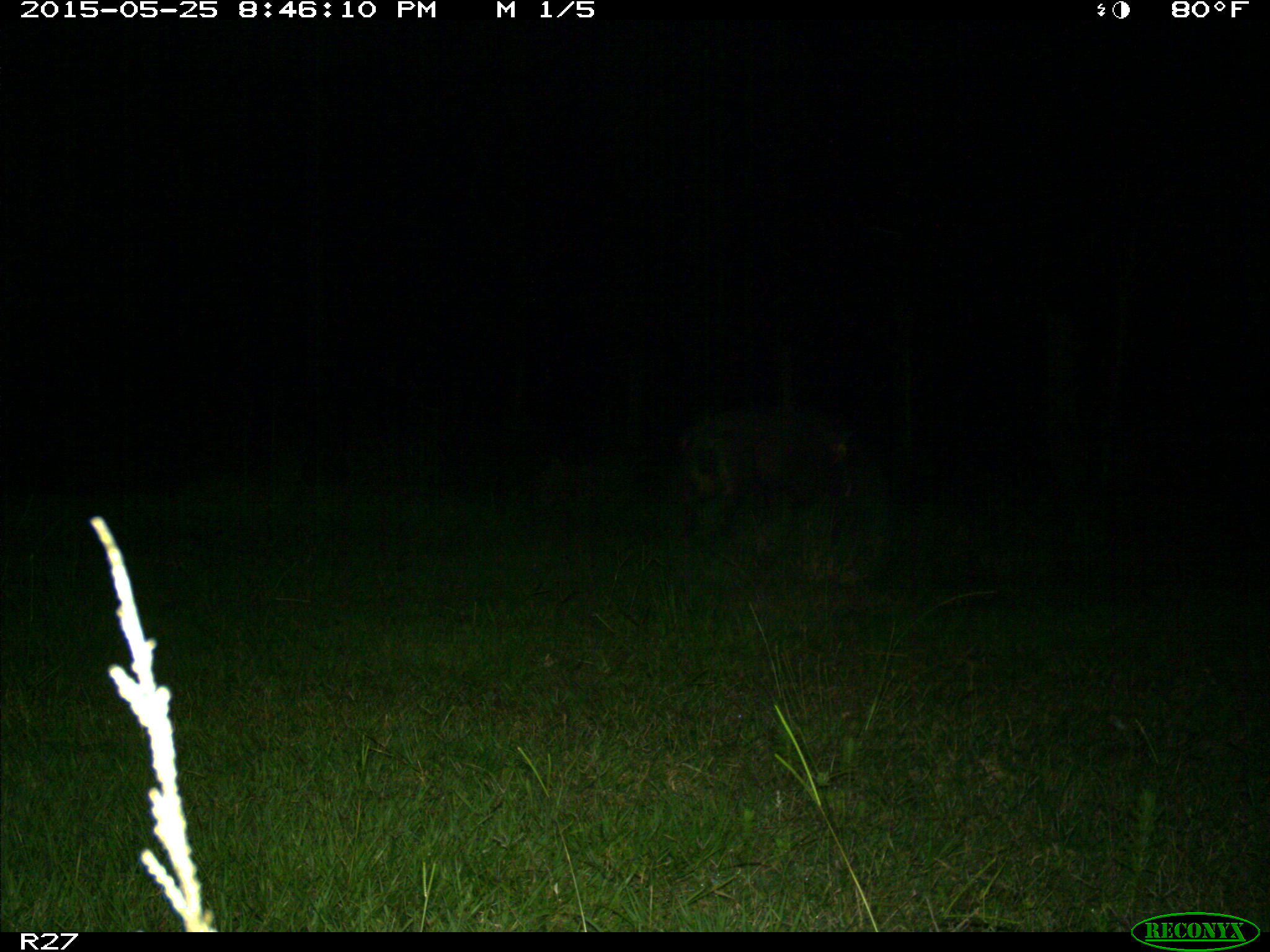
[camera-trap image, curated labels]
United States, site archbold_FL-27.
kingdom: Animalia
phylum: Chordata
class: Mammalia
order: Artiodactyla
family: Suidae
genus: Sus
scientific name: Sus scrofa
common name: wild boar